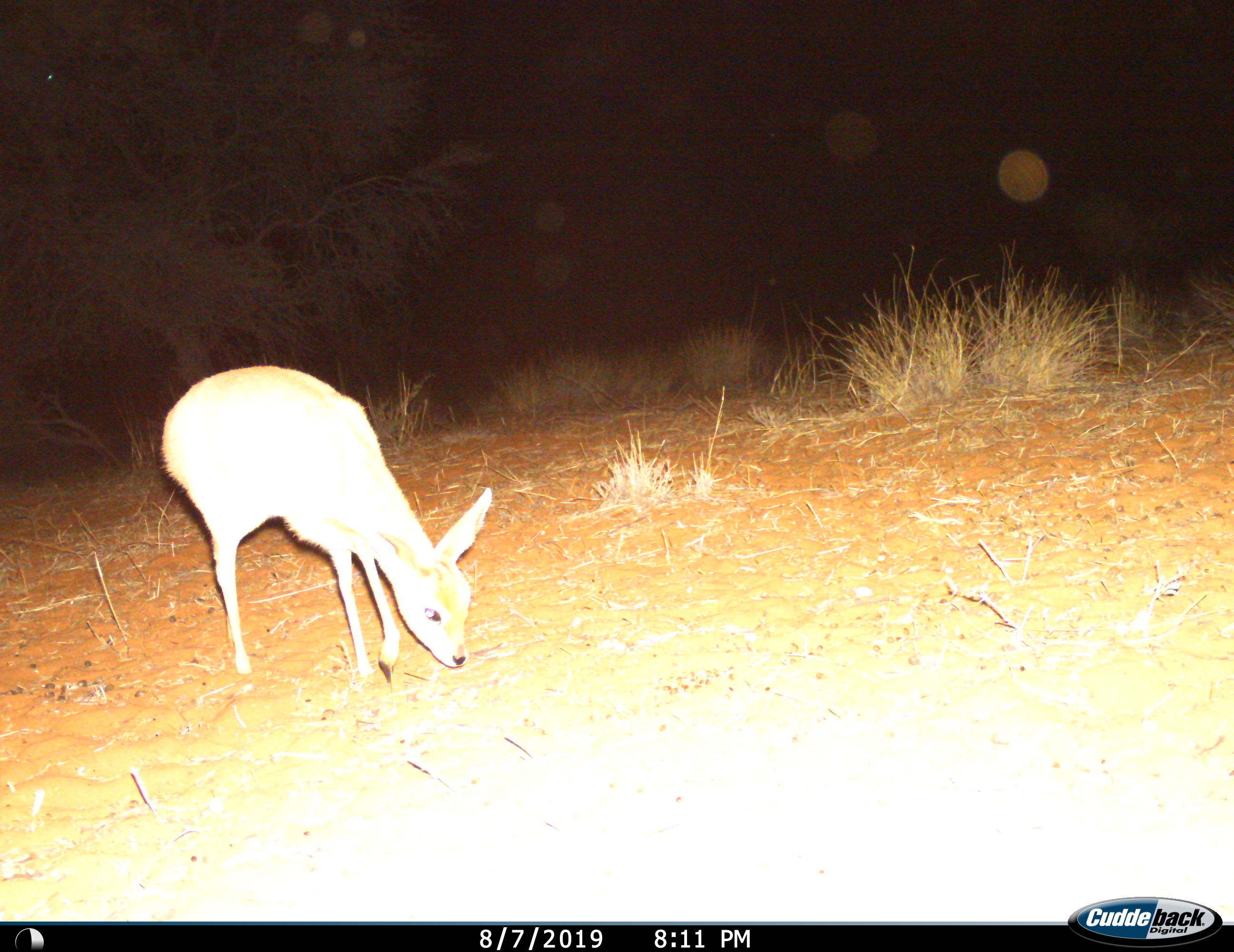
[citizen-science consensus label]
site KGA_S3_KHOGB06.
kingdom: Animalia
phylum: Chordata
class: Mammalia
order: Artiodactyla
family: Bovidae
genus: Raphicerus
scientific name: Raphicerus campestris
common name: steenbok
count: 1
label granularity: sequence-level